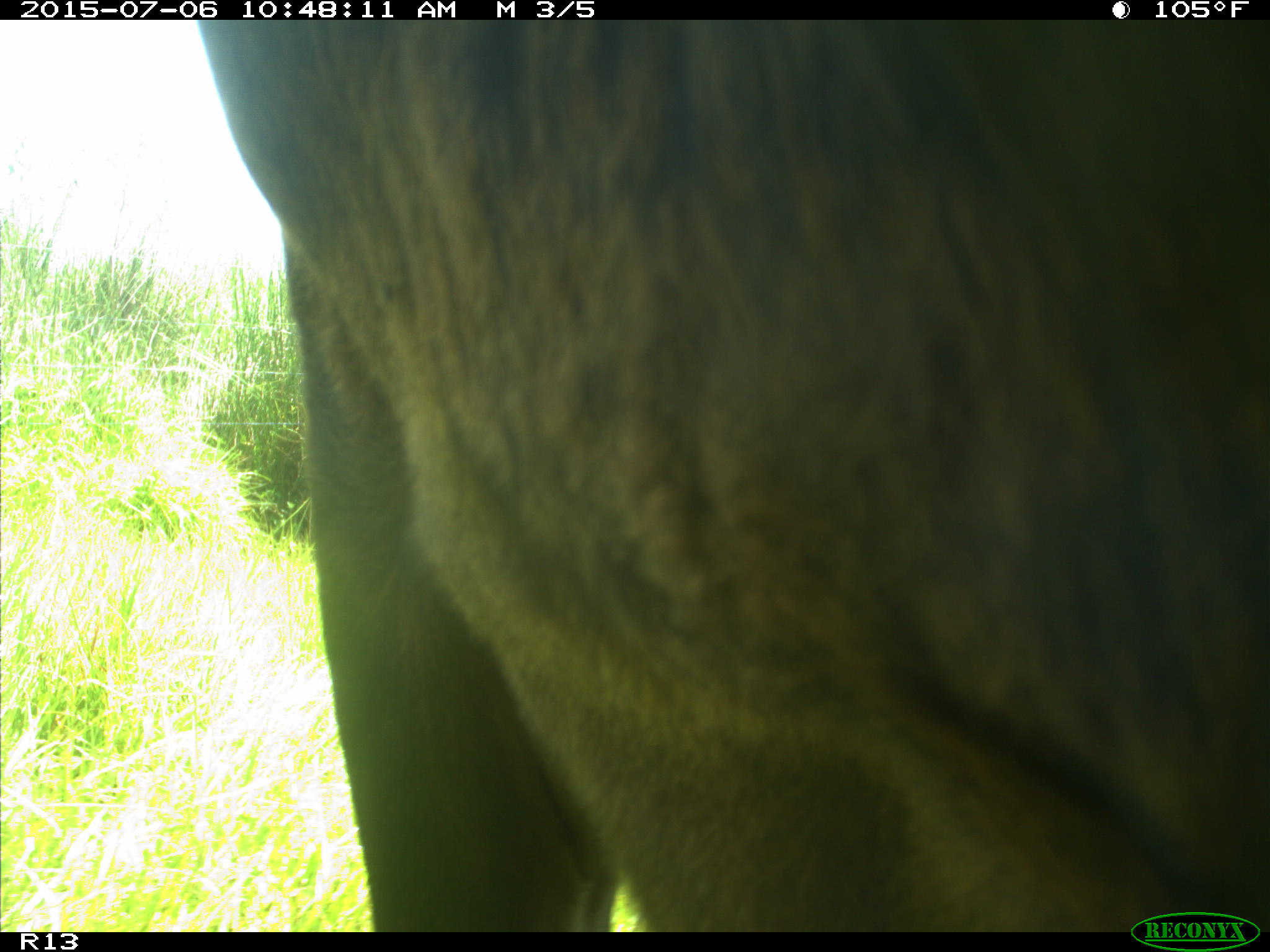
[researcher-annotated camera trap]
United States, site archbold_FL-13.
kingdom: Animalia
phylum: Chordata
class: Mammalia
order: Artiodactyla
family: Bovidae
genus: Bos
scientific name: Bos taurus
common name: domestic cow